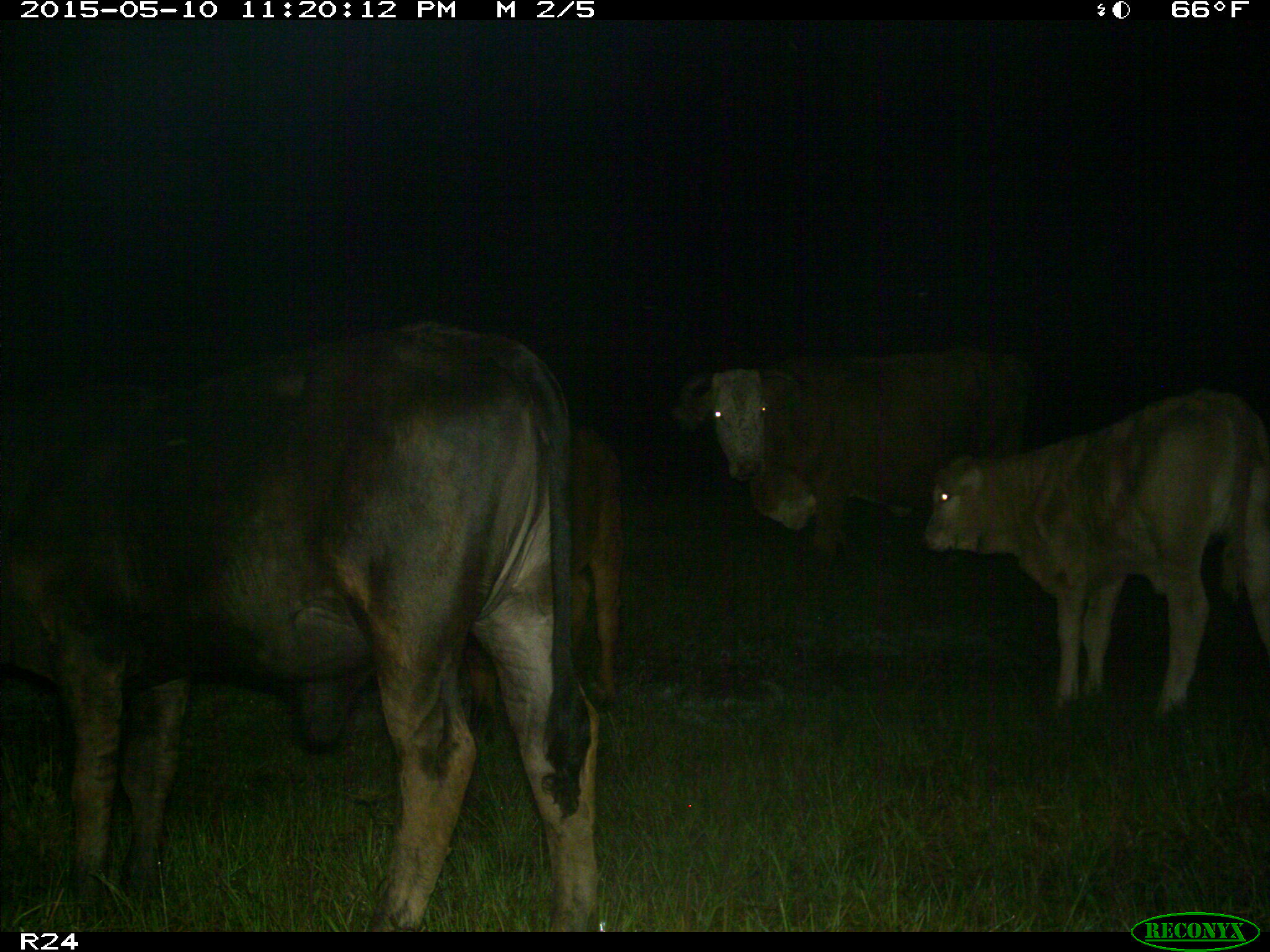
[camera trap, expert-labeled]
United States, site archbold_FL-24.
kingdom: Animalia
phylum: Chordata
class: Mammalia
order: Artiodactyla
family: Bovidae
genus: Bos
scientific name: Bos taurus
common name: domestic cow